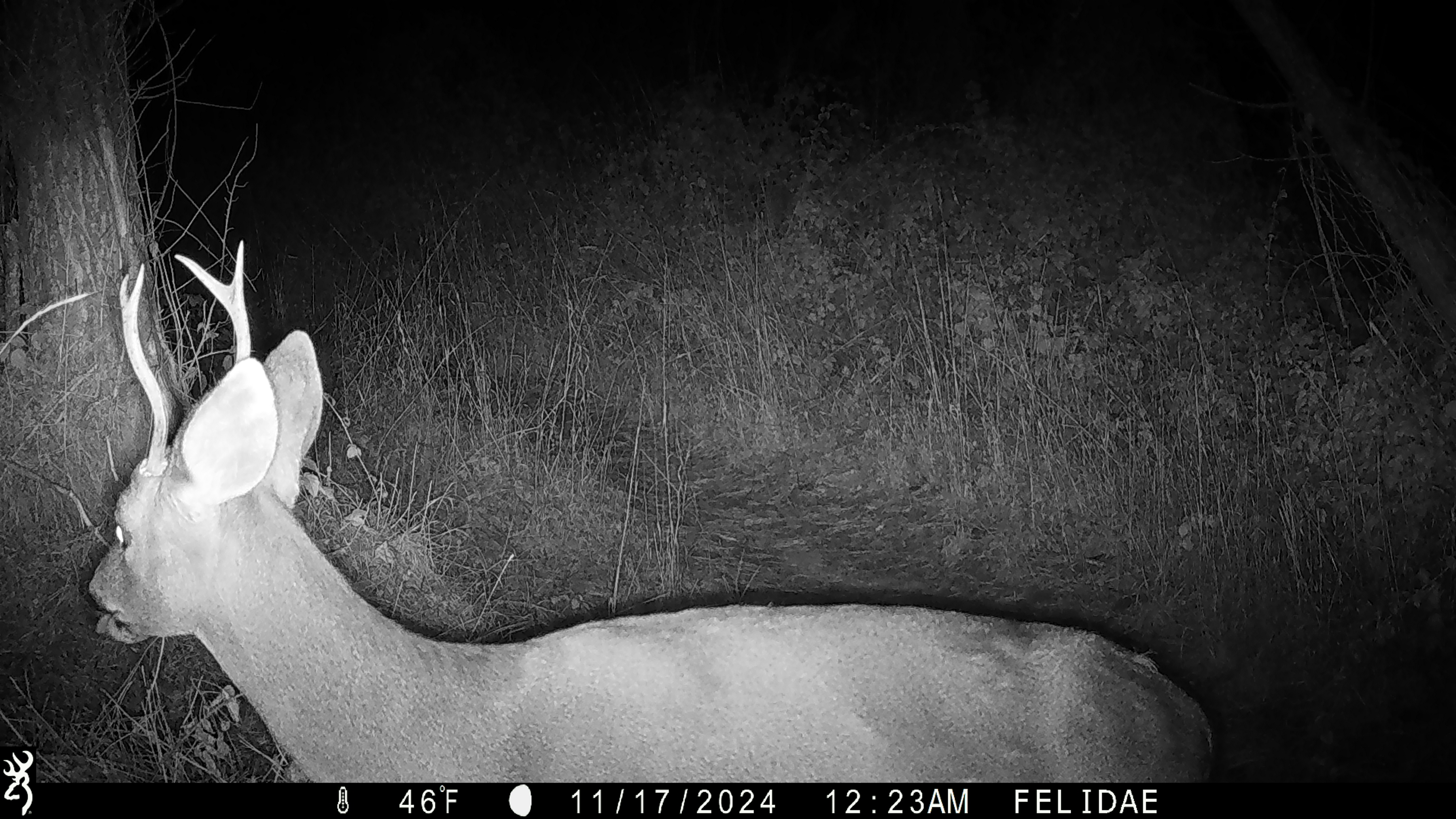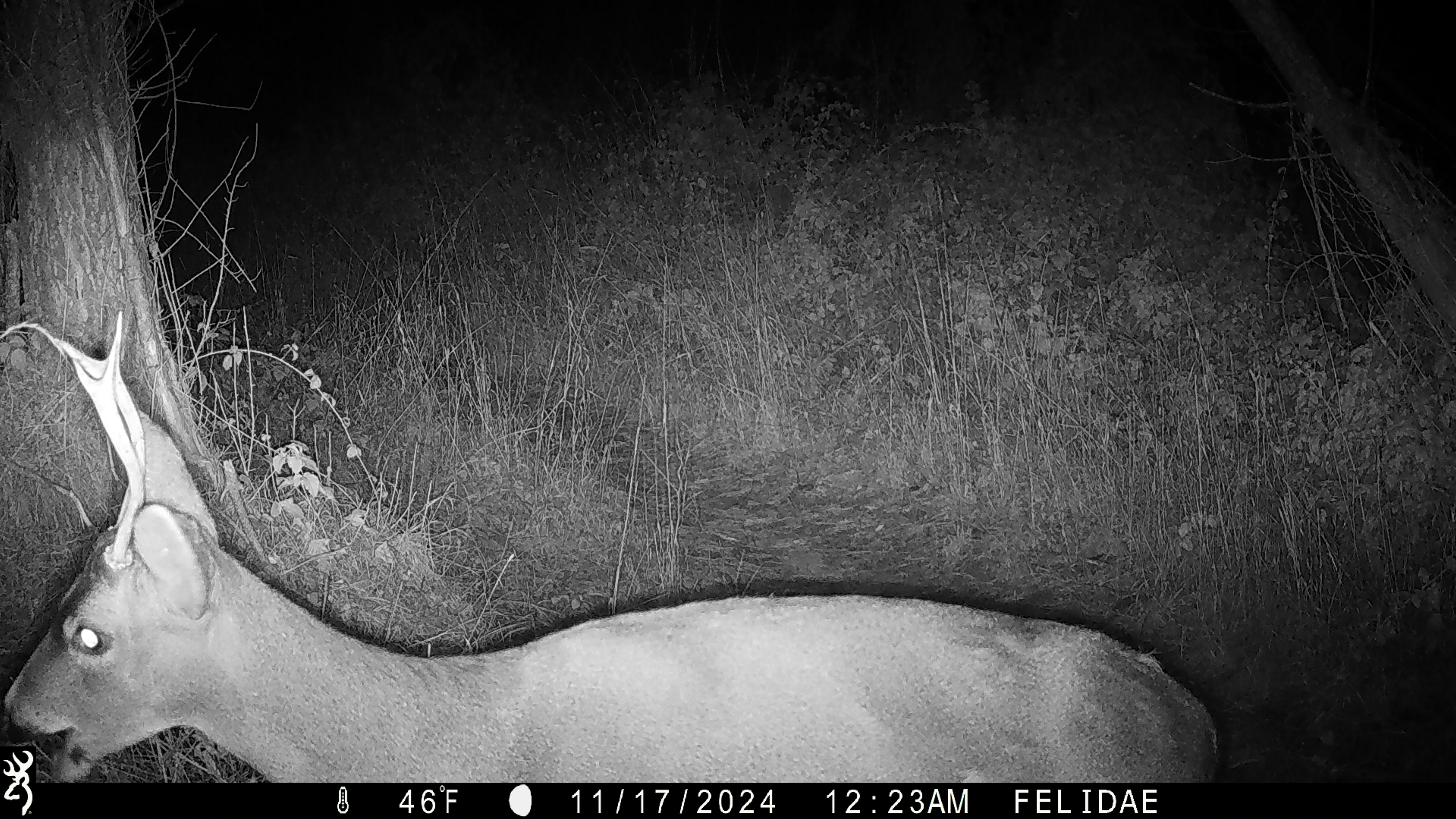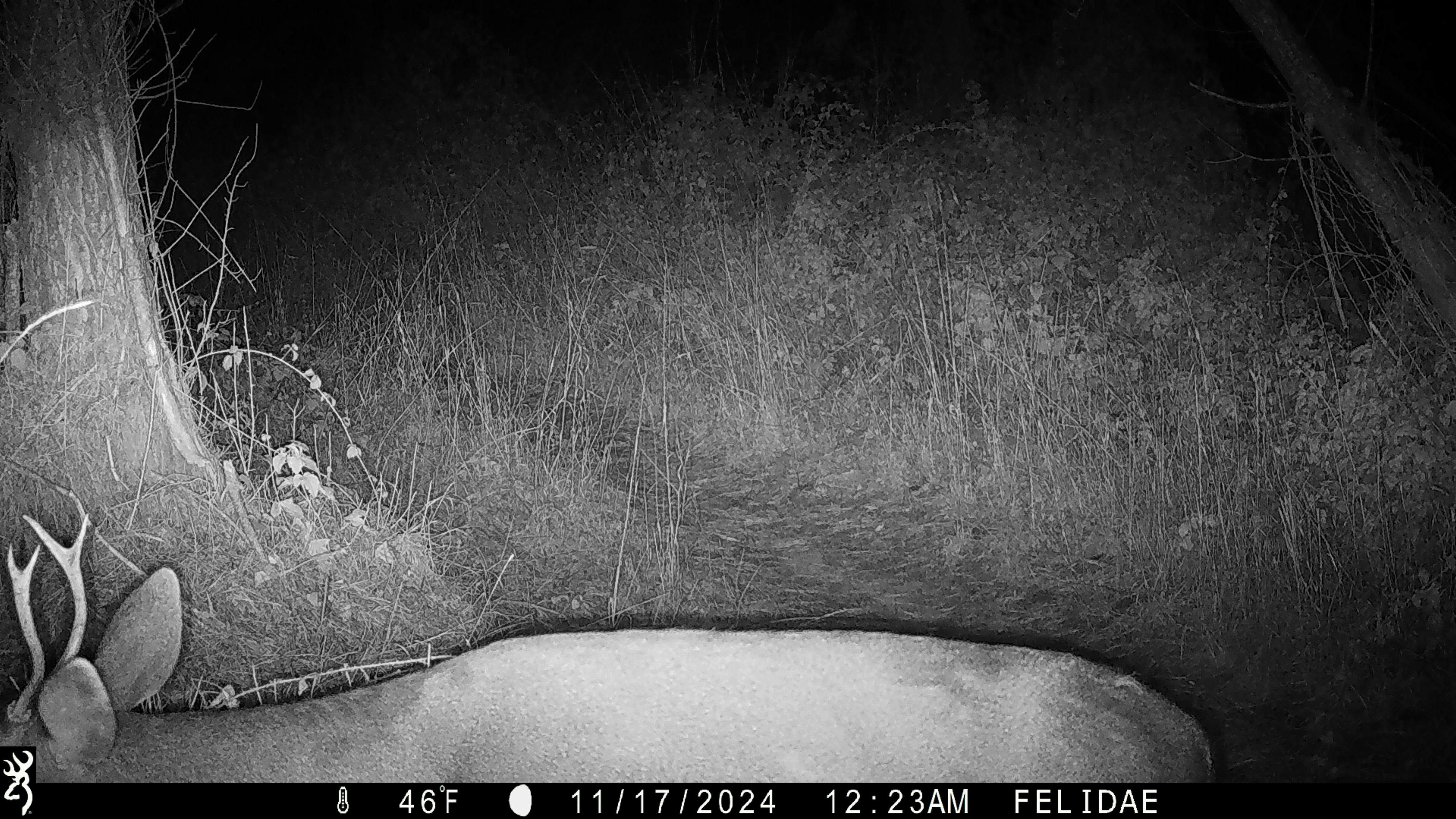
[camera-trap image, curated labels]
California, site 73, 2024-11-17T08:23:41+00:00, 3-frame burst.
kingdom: Animalia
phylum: Chordata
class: Mammalia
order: Artiodactyla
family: Cervidae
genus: Odocoileus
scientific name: Odocoileus hemionus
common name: mule deer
Mule deer (Odocoileus hemionus).